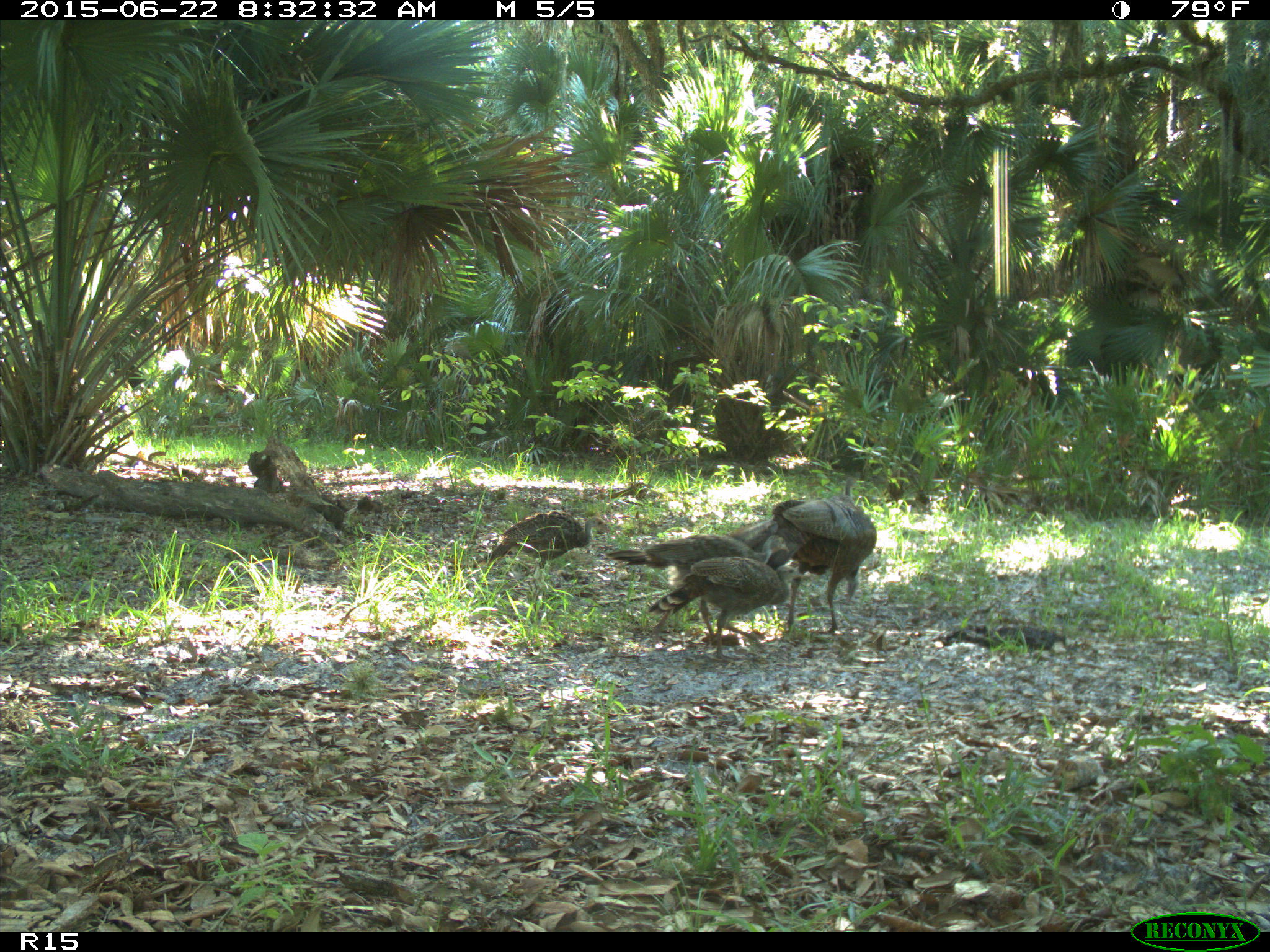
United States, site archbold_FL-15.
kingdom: Animalia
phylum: Chordata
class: Aves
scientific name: Aves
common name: birds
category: unidentified bird